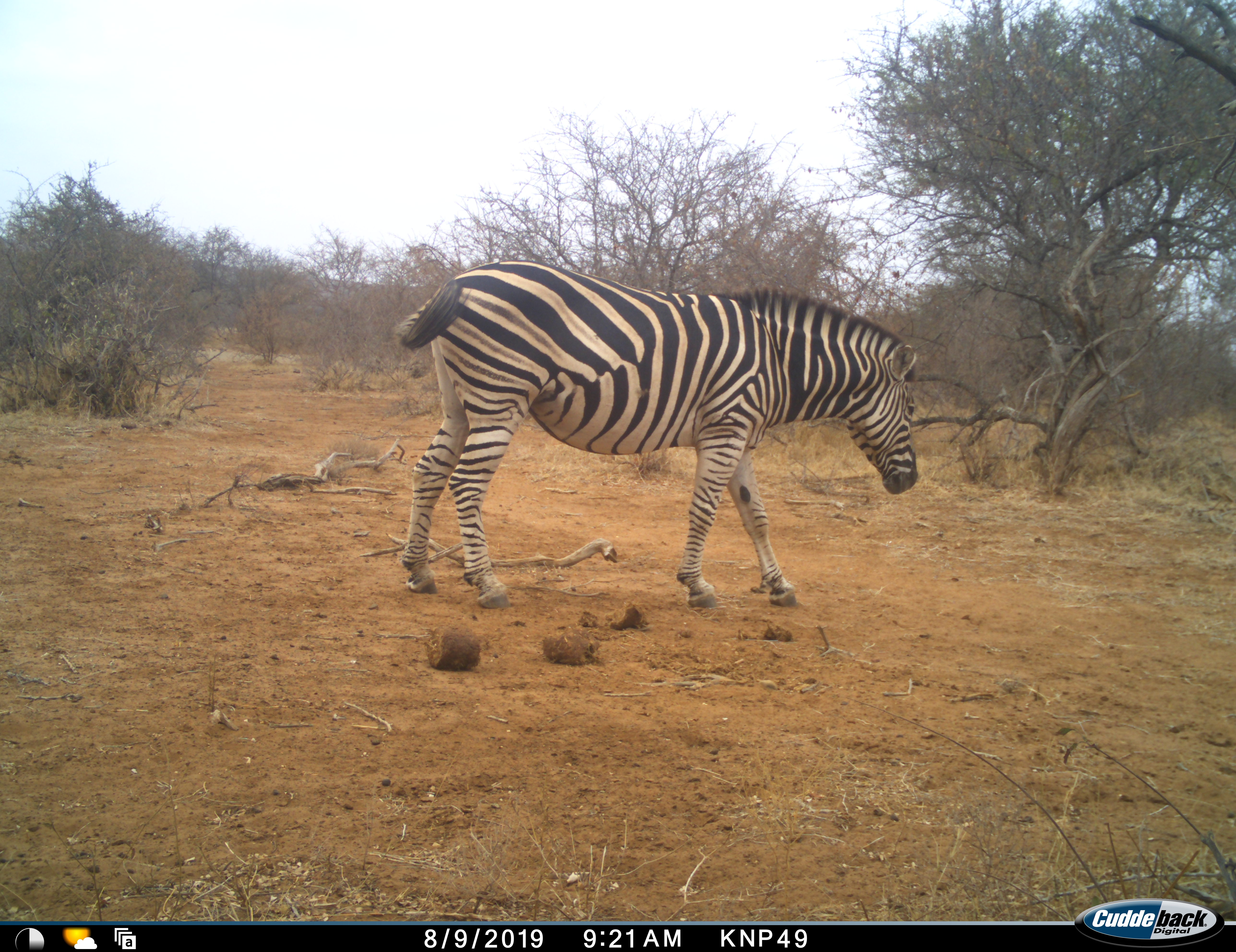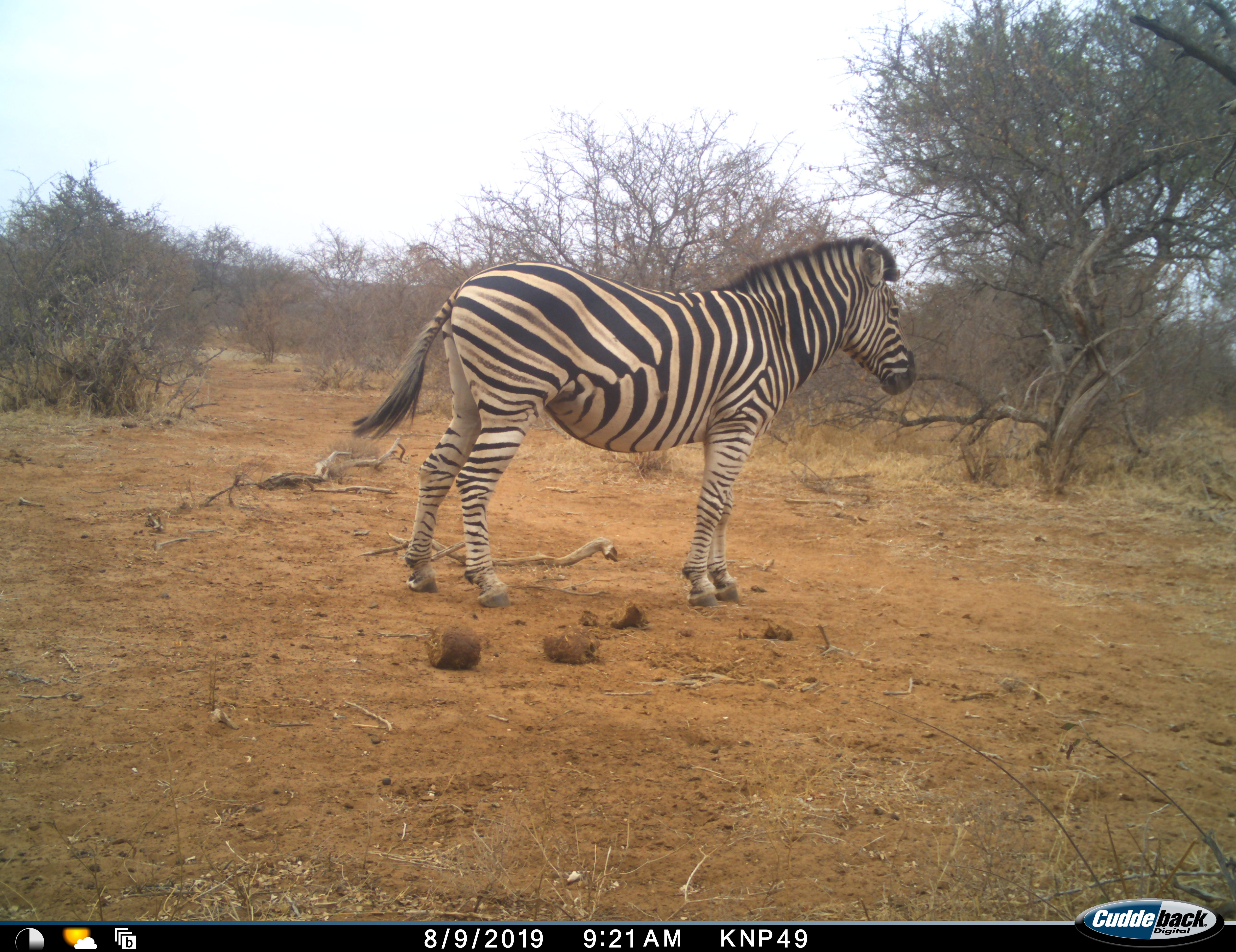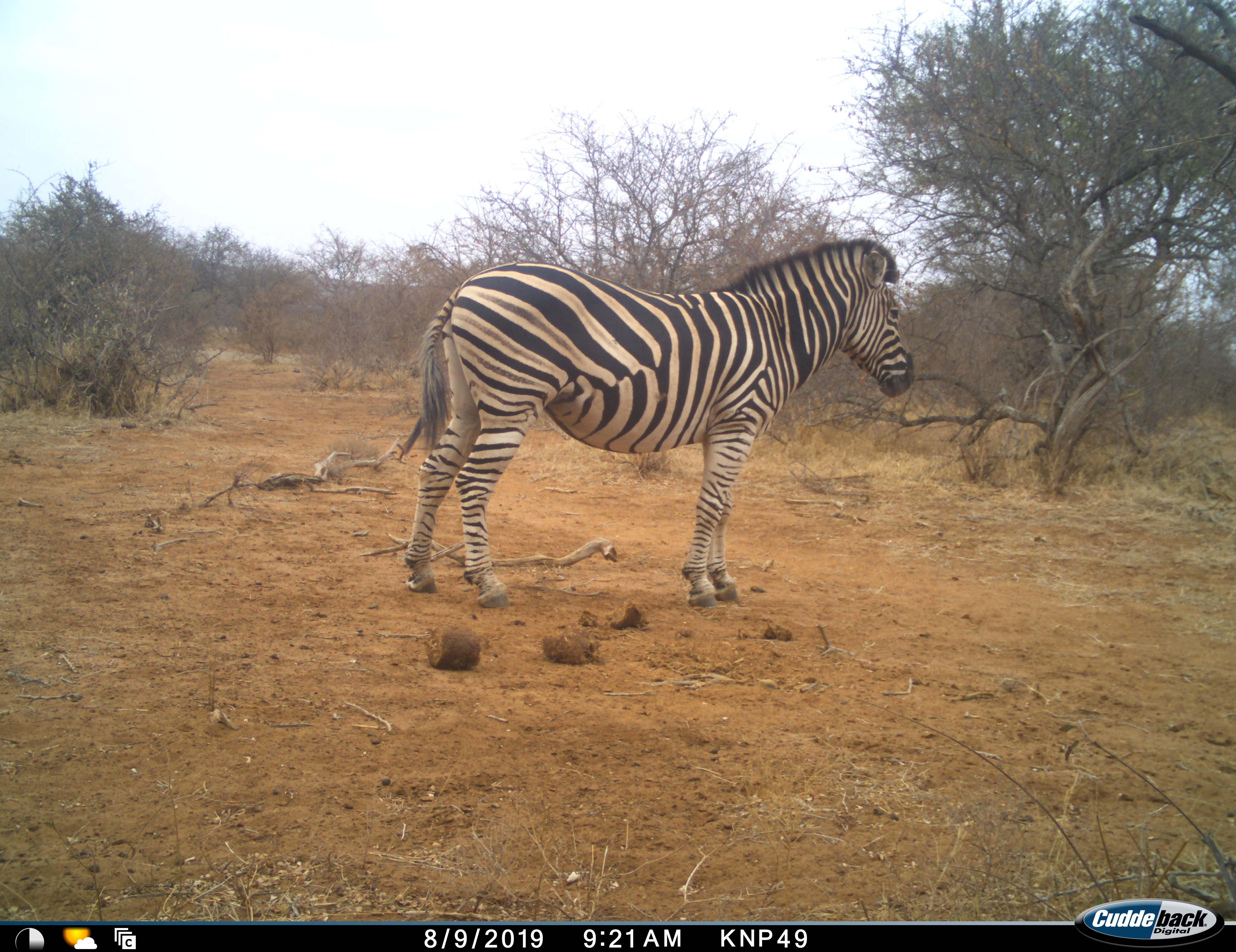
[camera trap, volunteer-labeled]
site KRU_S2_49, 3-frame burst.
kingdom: Animalia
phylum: Chordata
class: Mammalia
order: Perissodactyla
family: Equidae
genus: Equus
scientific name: Equus quagga burchellii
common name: burchell's zebra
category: zebraburchells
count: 1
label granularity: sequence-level